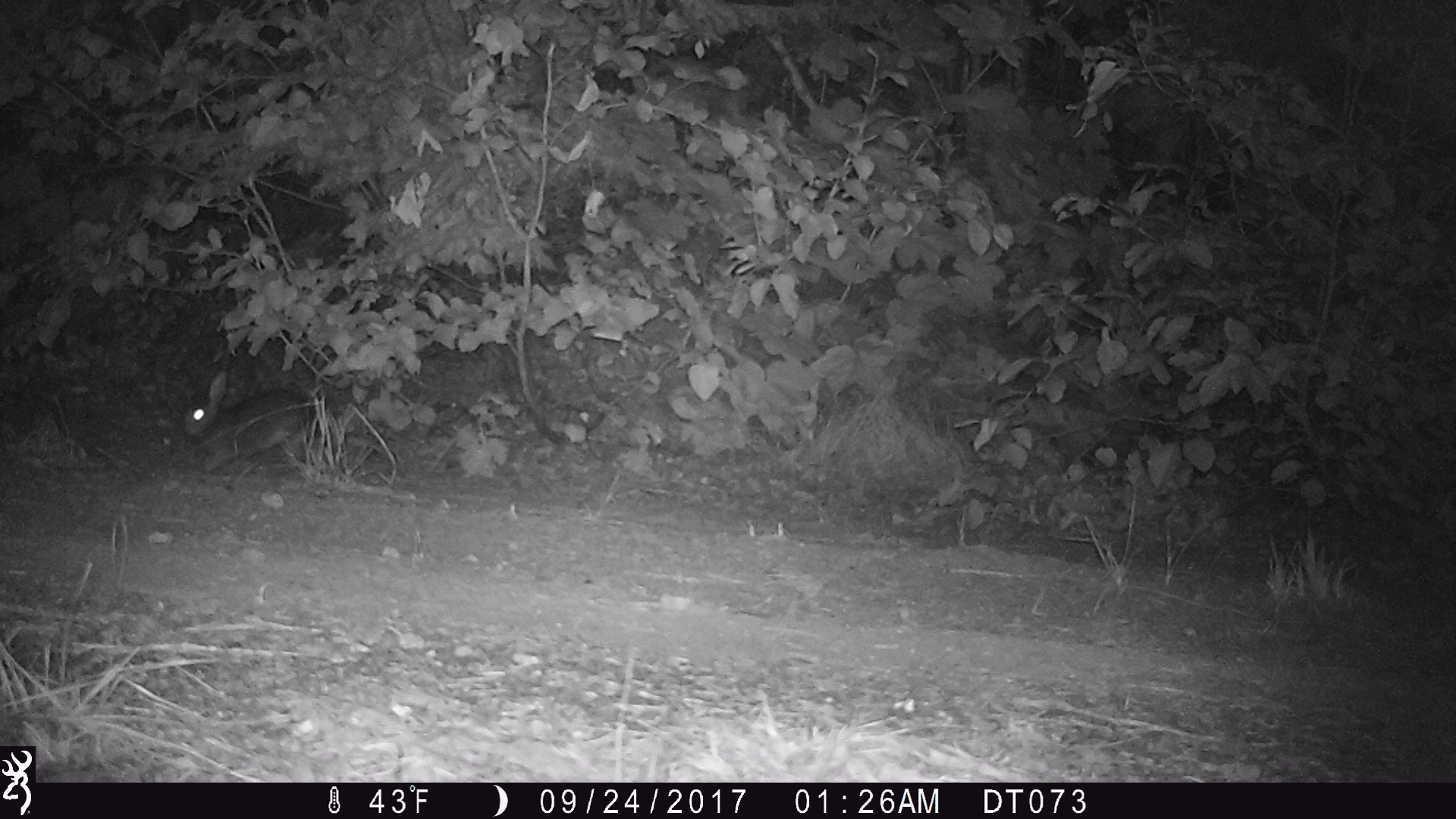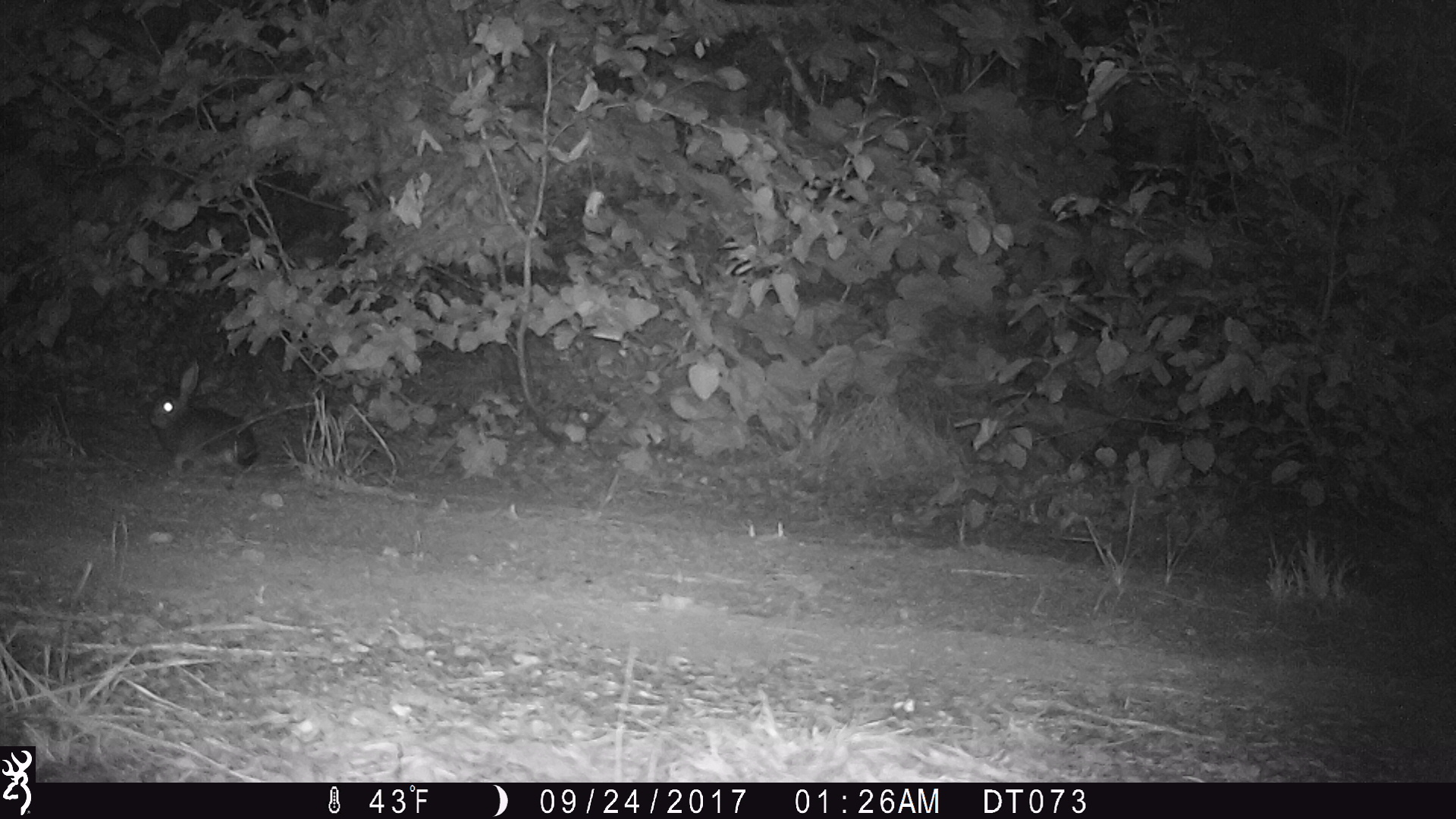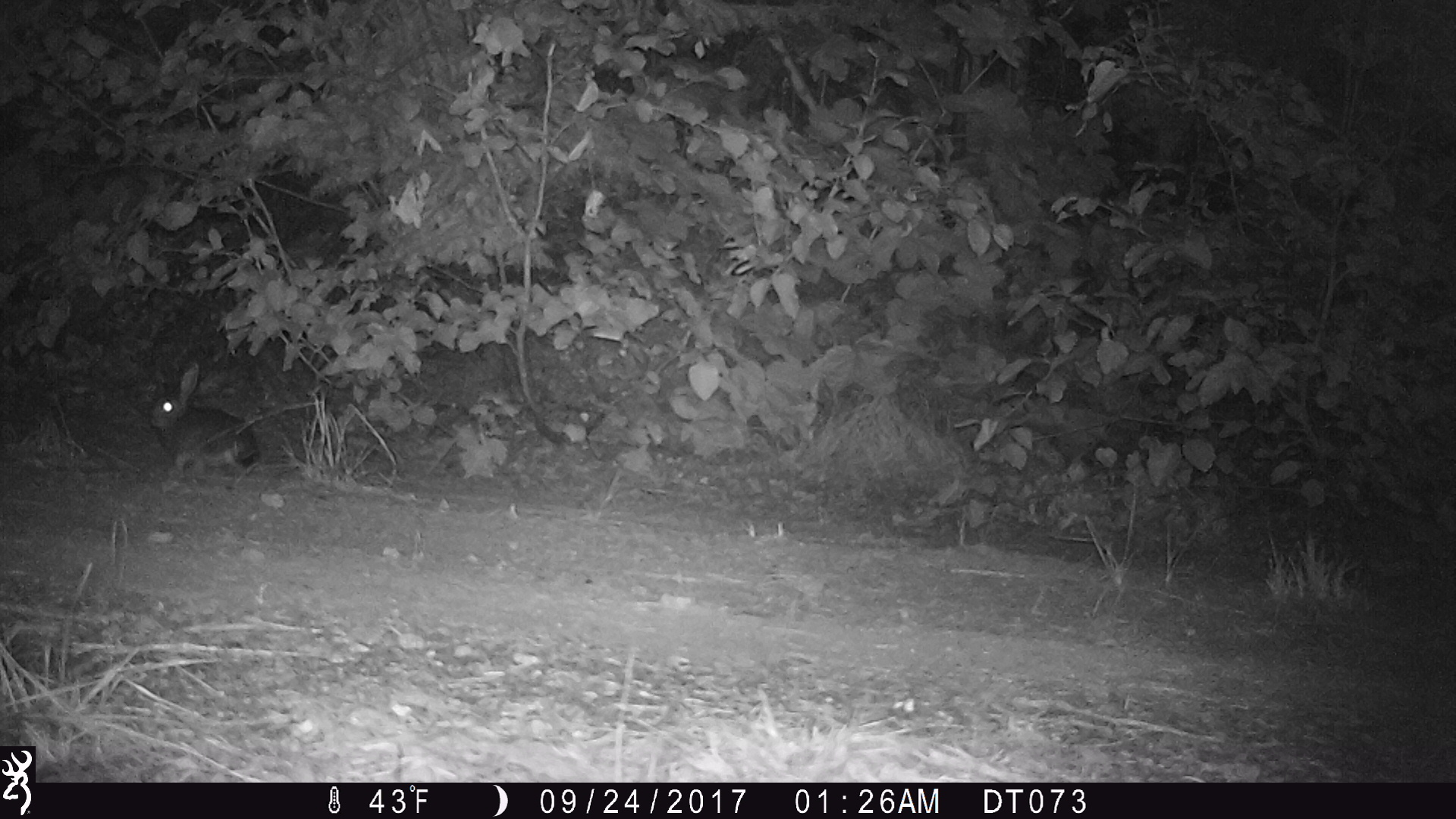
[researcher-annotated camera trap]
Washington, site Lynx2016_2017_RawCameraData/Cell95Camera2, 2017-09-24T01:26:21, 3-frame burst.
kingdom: Animalia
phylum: Chordata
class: Mammalia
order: Lagomorpha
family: Leporidae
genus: Lepus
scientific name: Lepus americanus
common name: snowshoe hare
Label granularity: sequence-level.